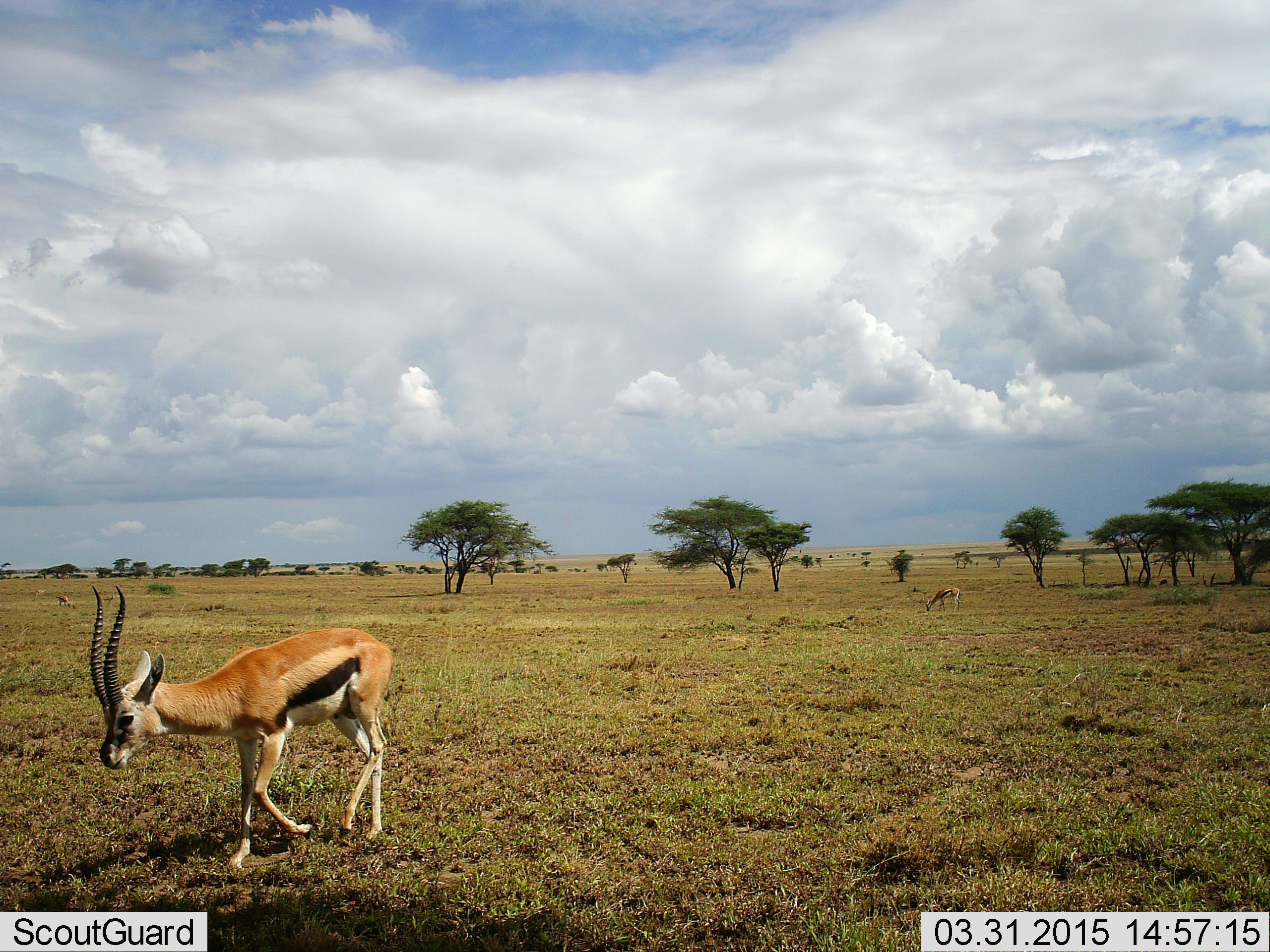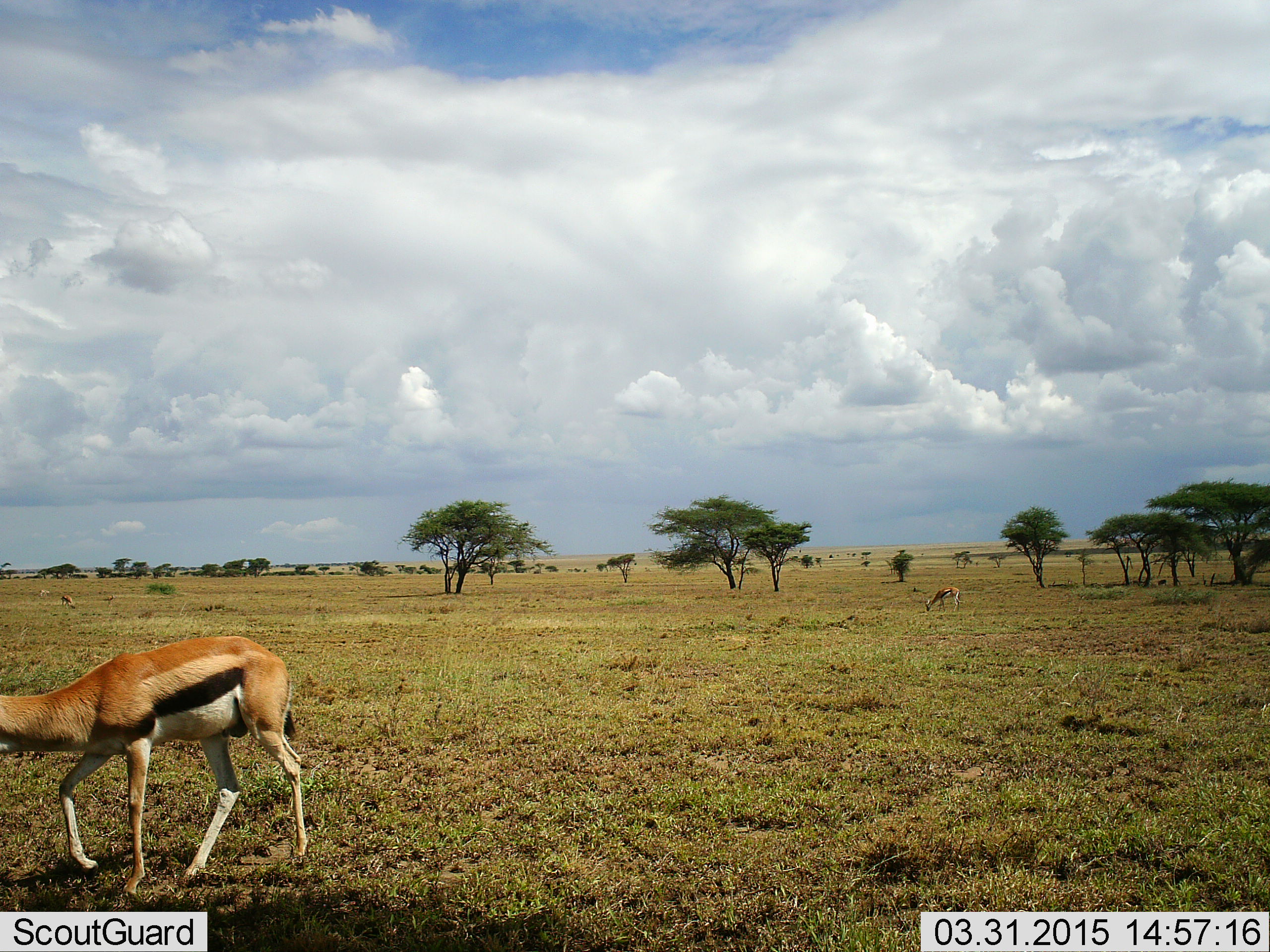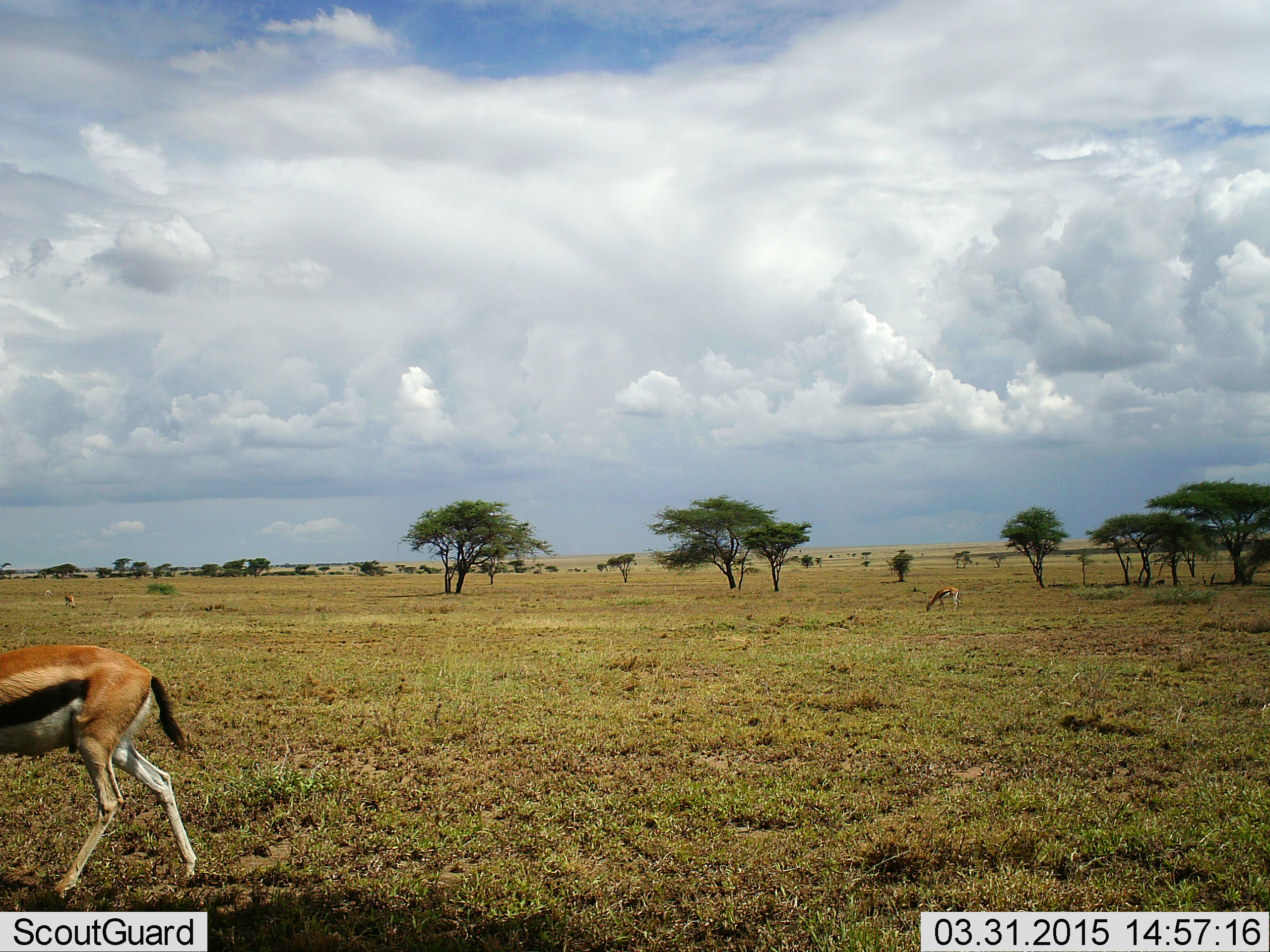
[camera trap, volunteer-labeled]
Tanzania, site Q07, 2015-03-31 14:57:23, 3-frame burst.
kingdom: Animalia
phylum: Chordata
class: Mammalia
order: Artiodactyla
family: Bovidae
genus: Eudorcas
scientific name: Eudorcas thomsonii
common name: thomson's gazelle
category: gazellethomsons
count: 2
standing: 30%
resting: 0%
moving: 80%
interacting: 0%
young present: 0%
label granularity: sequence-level